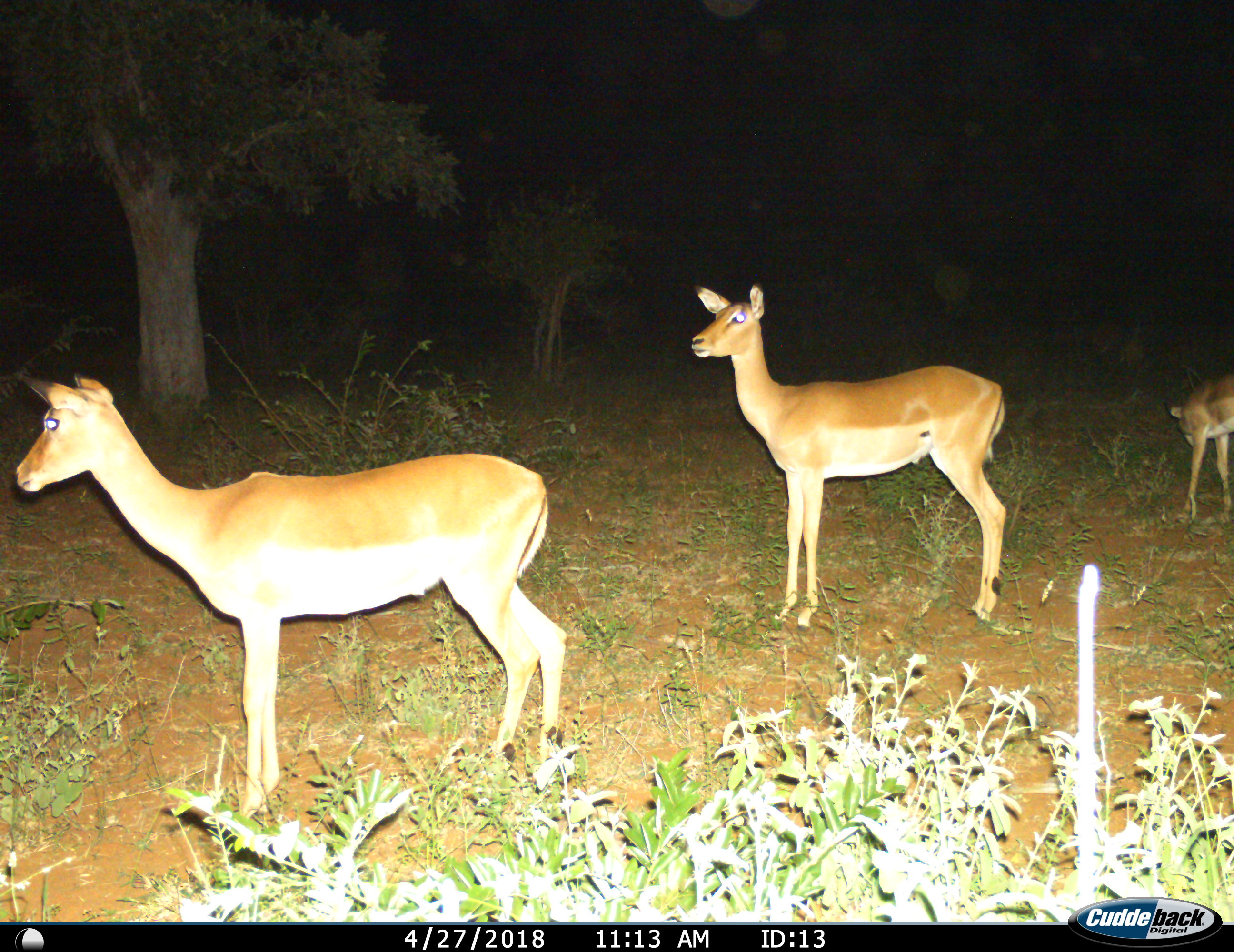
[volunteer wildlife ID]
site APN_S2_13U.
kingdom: Animalia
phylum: Chordata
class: Mammalia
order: Artiodactyla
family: Bovidae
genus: Aepyceros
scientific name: Aepyceros melampus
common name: impala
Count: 3.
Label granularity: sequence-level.